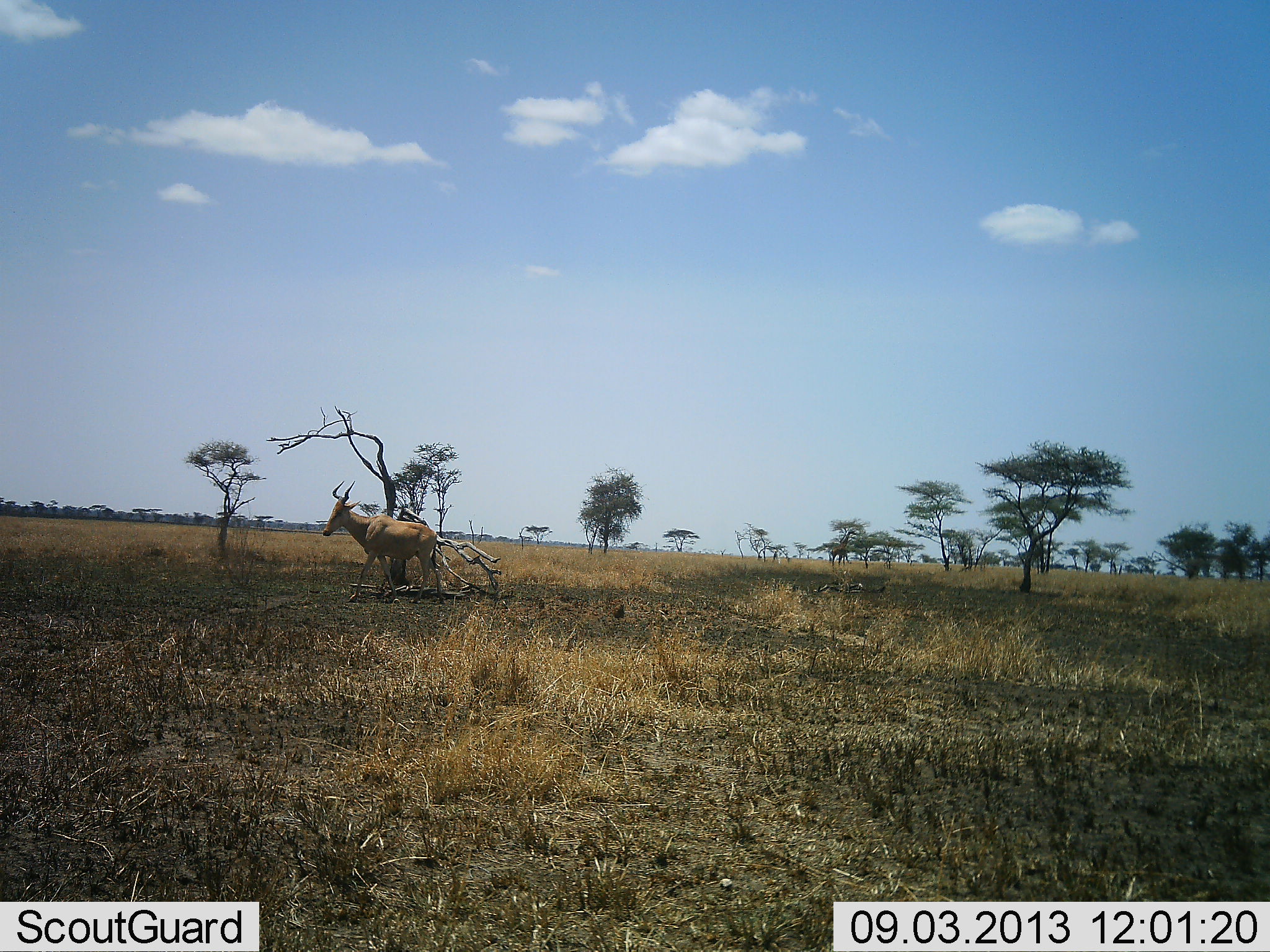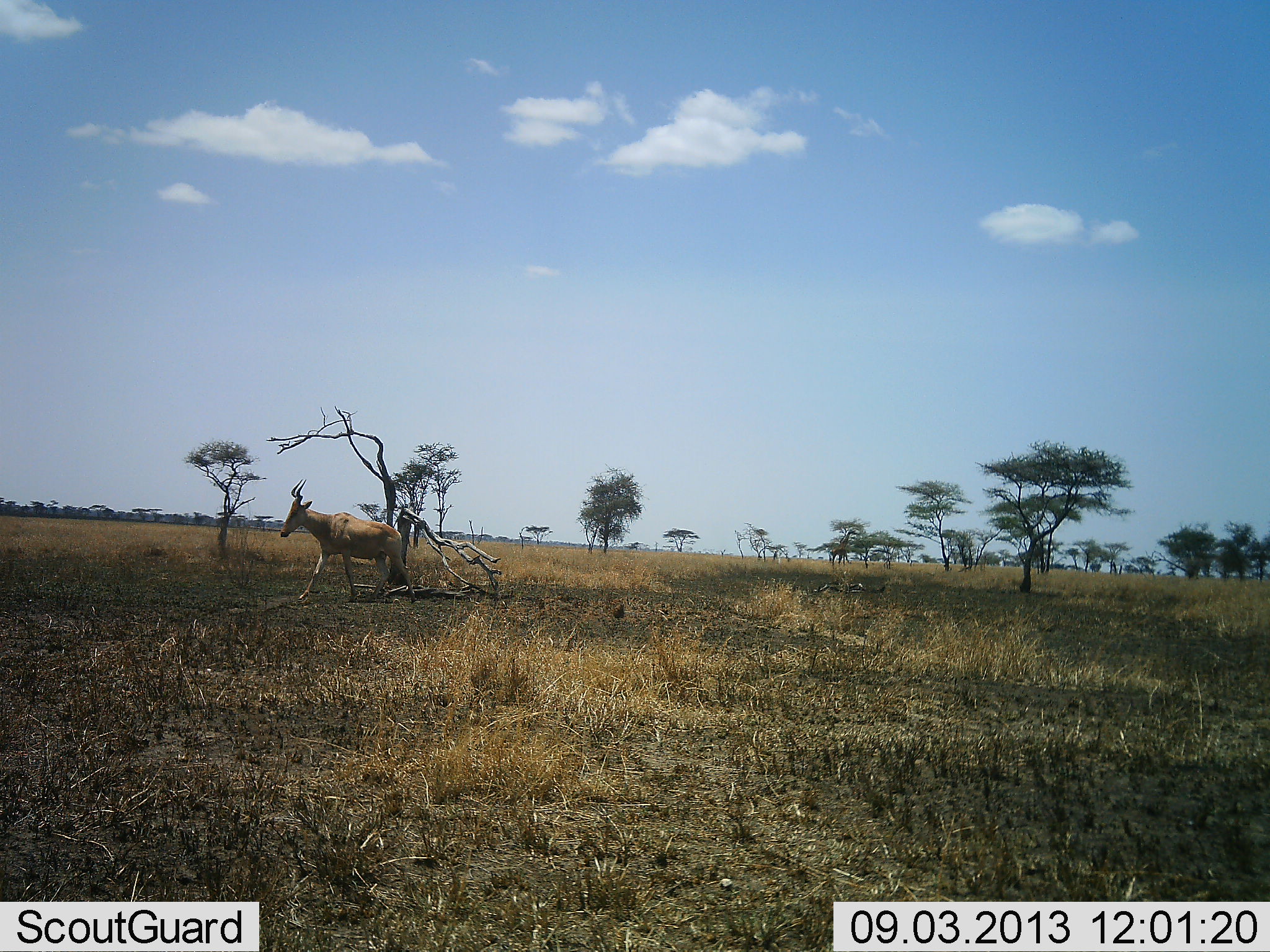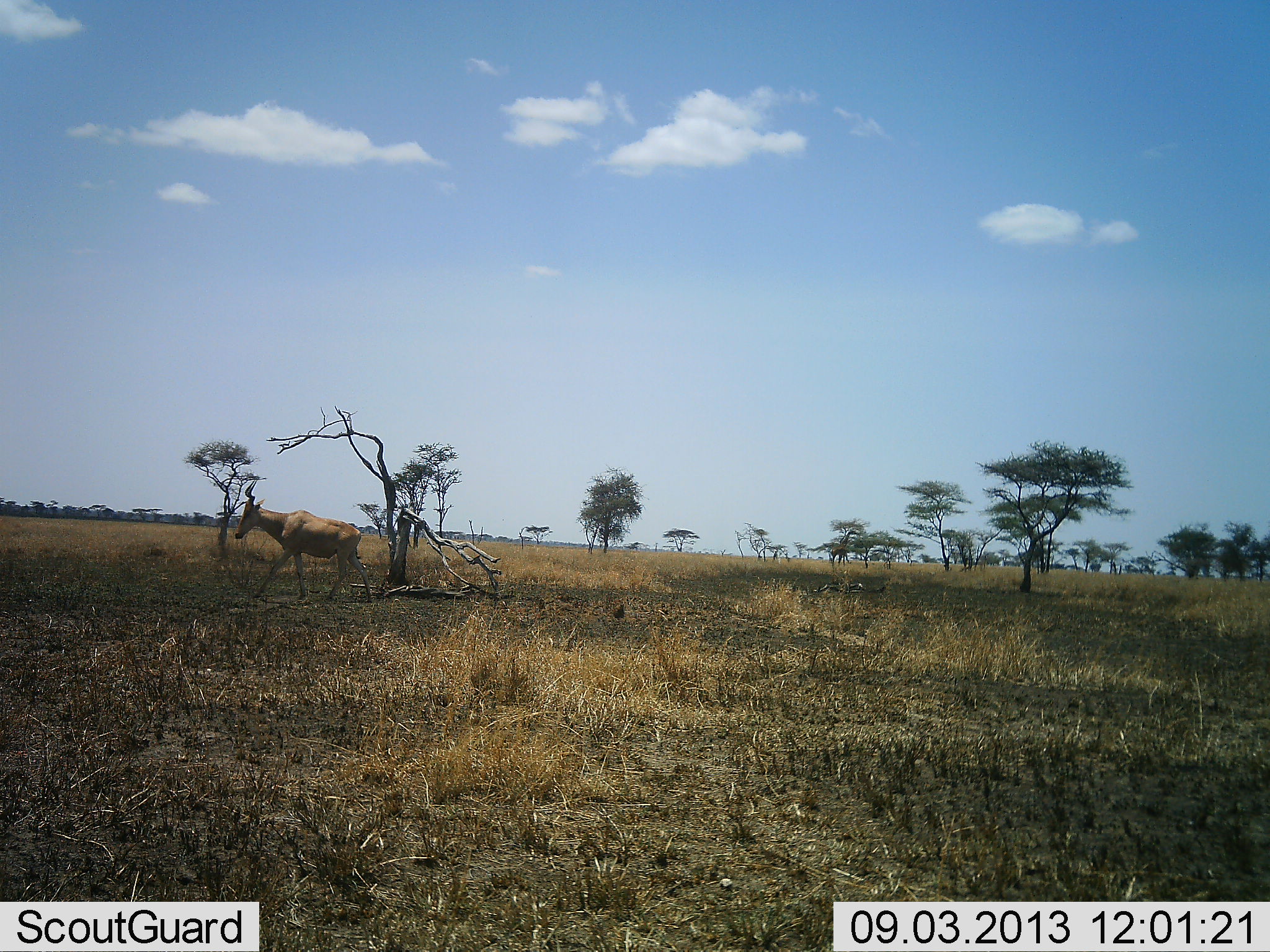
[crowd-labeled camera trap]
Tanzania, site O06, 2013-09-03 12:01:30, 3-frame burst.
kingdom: Animalia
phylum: Chordata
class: Mammalia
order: Artiodactyla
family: Bovidae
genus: Alcelaphus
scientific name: Alcelaphus buselaphus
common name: hartebeest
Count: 1.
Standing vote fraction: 0%.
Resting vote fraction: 0%.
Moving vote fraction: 100%.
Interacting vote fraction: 0%.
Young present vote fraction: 0%.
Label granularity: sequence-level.